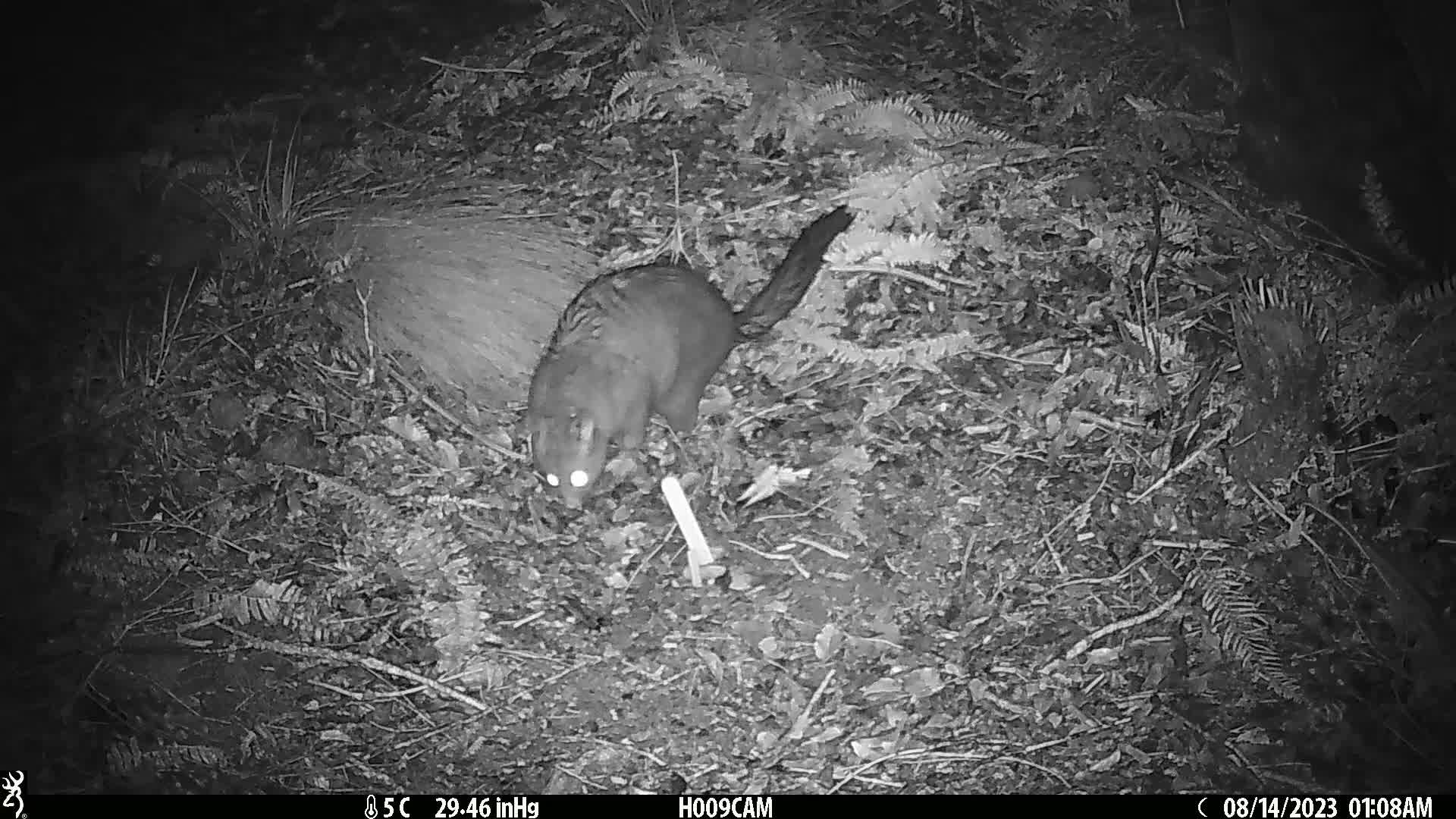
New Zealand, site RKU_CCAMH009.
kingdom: Animalia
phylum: Chordata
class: Mammalia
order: Diprotodontia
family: Phalangeridae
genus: Trichosurus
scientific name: Trichosurus vulpecula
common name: common brushtail possum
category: possum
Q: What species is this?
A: Possum (common brushtail possum) (Trichosurus vulpecula).